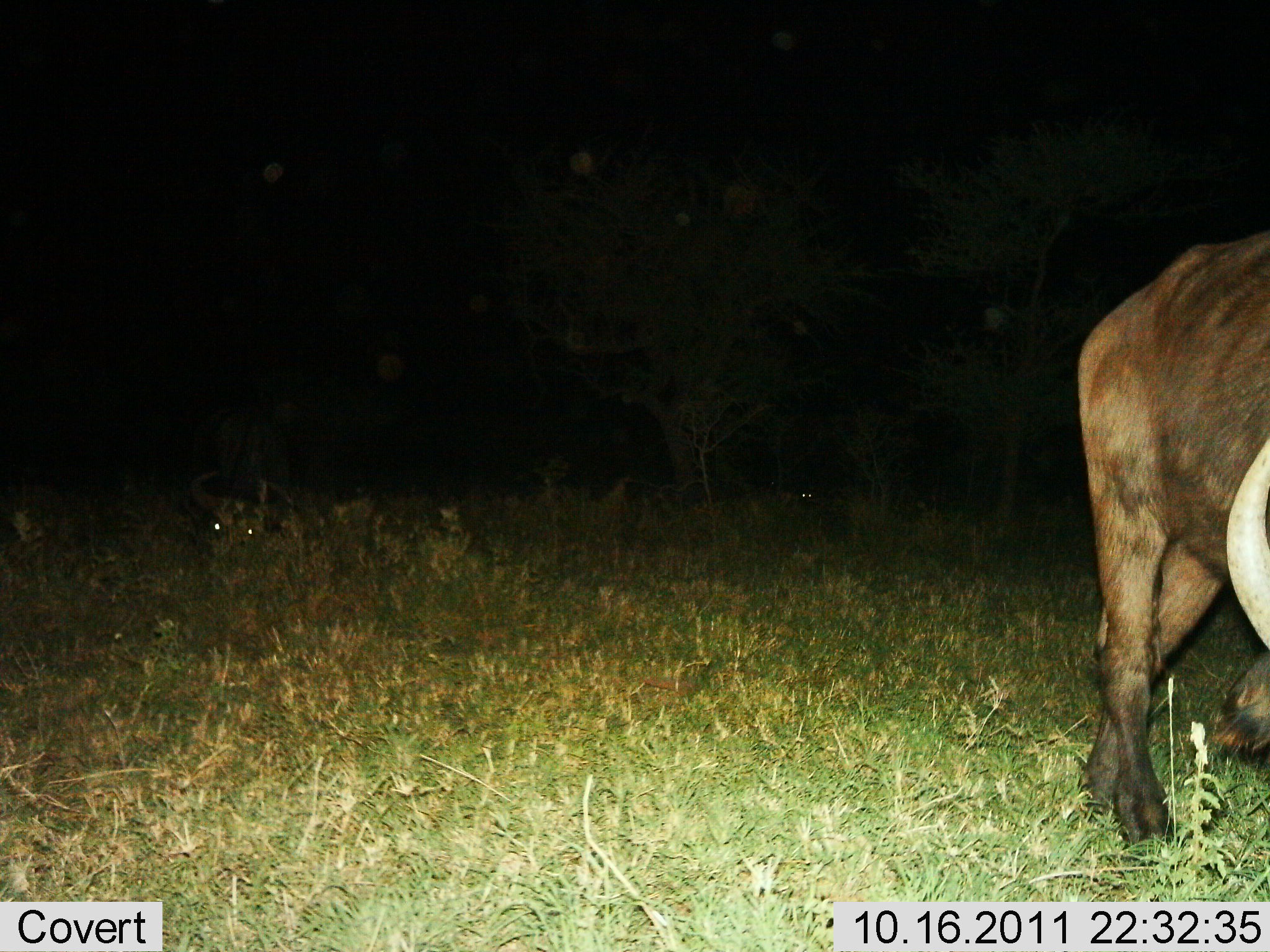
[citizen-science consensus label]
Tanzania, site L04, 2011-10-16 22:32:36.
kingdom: Animalia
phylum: Chordata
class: Mammalia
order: Artiodactyla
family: Bovidae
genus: Connochaetes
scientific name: Connochaetes taurinus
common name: blue wildebeest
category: wildebeest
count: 2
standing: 50%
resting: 50%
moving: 0%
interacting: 0%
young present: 0%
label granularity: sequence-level